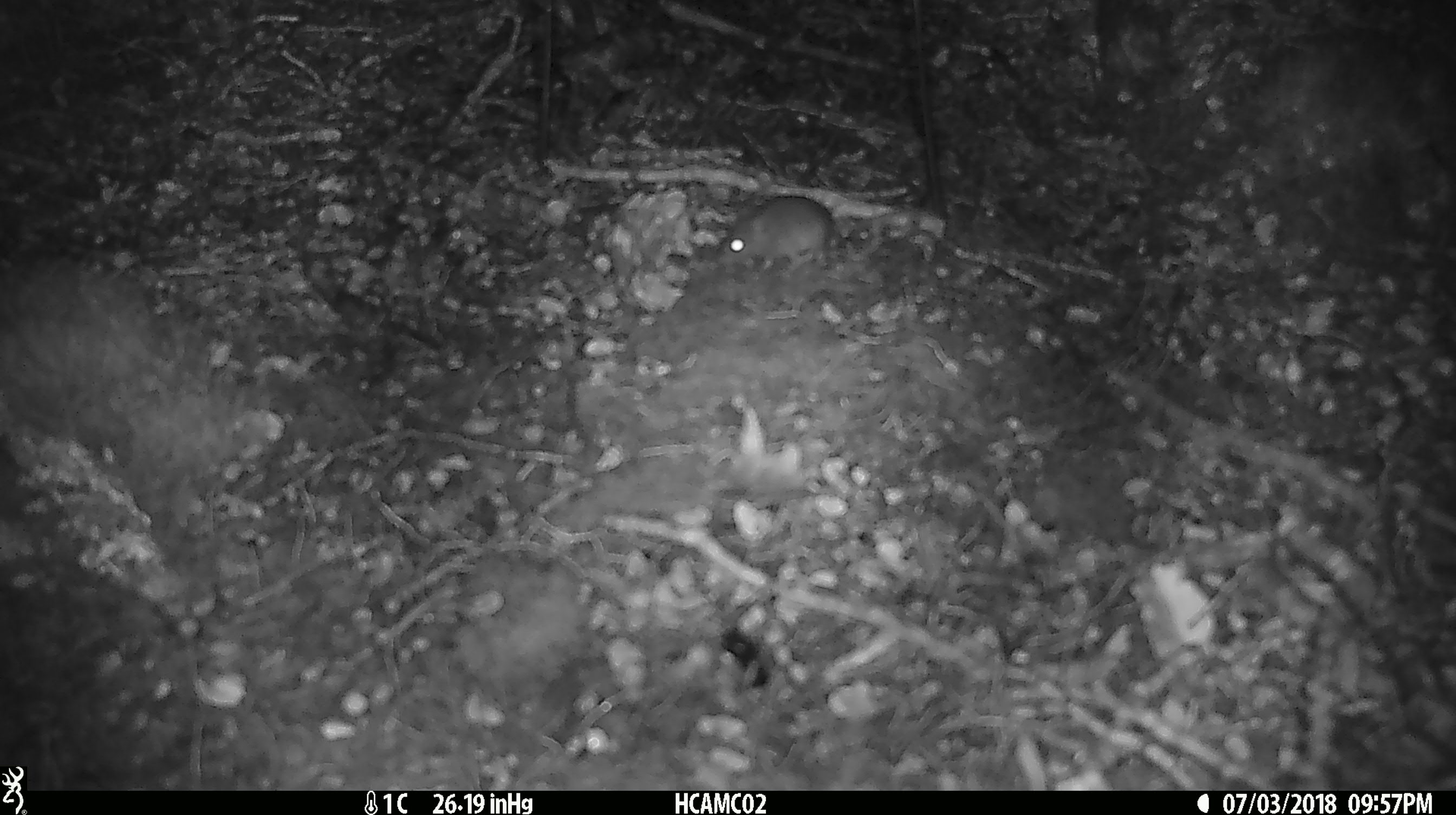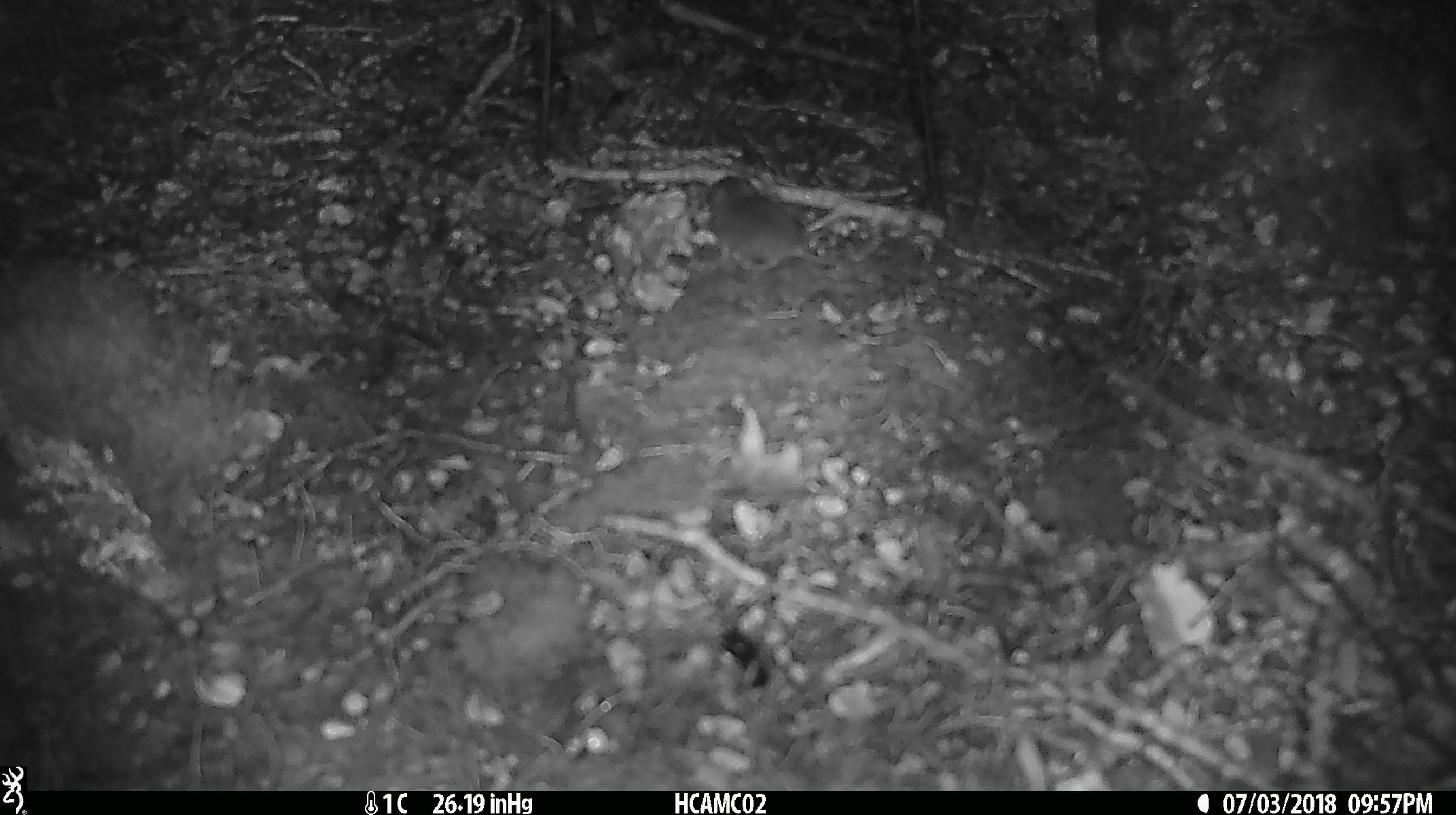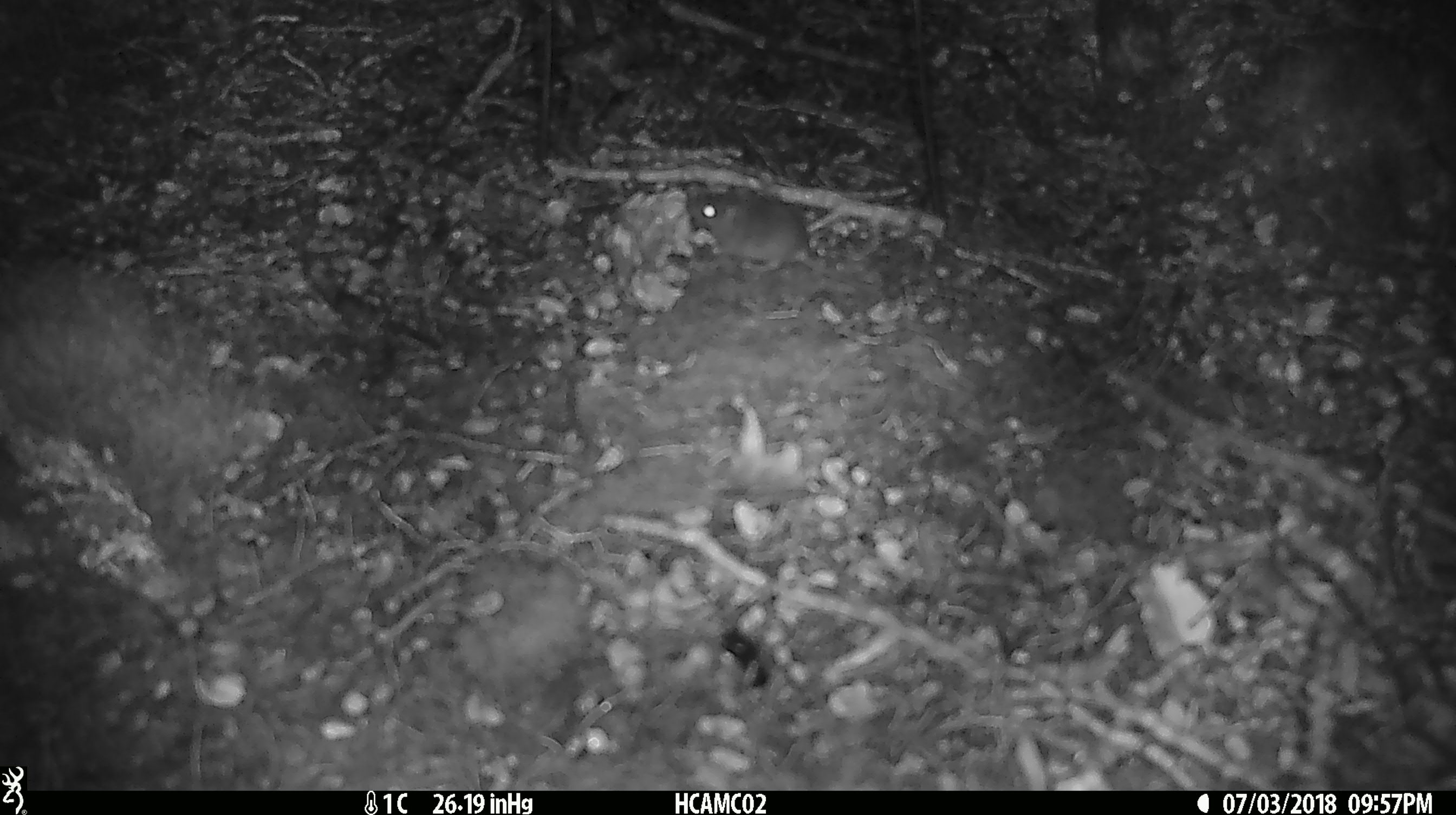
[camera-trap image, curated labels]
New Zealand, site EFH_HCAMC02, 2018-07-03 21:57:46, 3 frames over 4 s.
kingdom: Animalia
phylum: Chordata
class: Mammalia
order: Rodentia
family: Muridae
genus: Mus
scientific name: Mus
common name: mouse